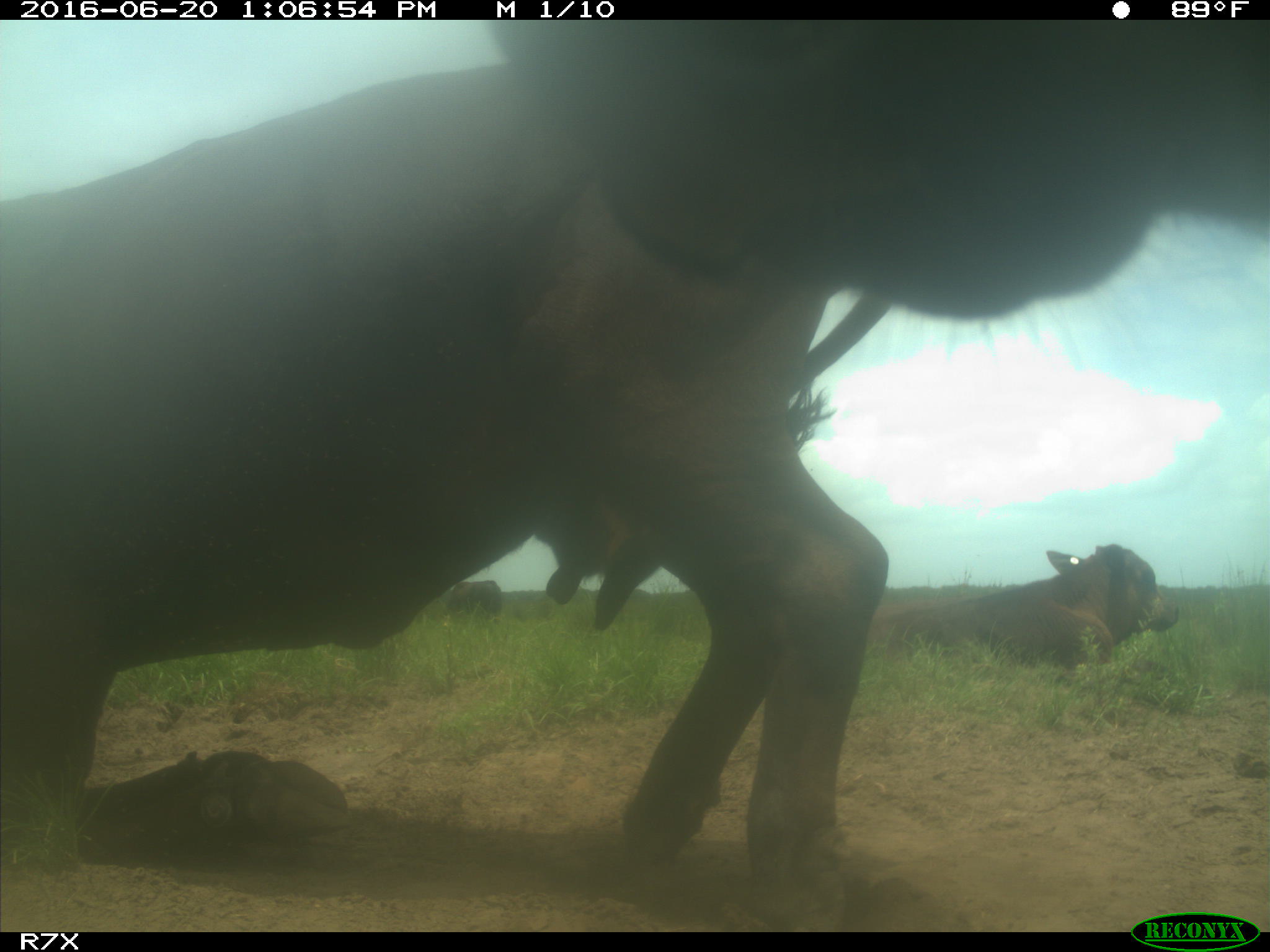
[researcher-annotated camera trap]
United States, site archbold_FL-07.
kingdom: Animalia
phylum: Chordata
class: Mammalia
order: Artiodactyla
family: Bovidae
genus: Bos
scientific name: Bos taurus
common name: domestic cow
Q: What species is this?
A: Bos taurus (domestic cow).